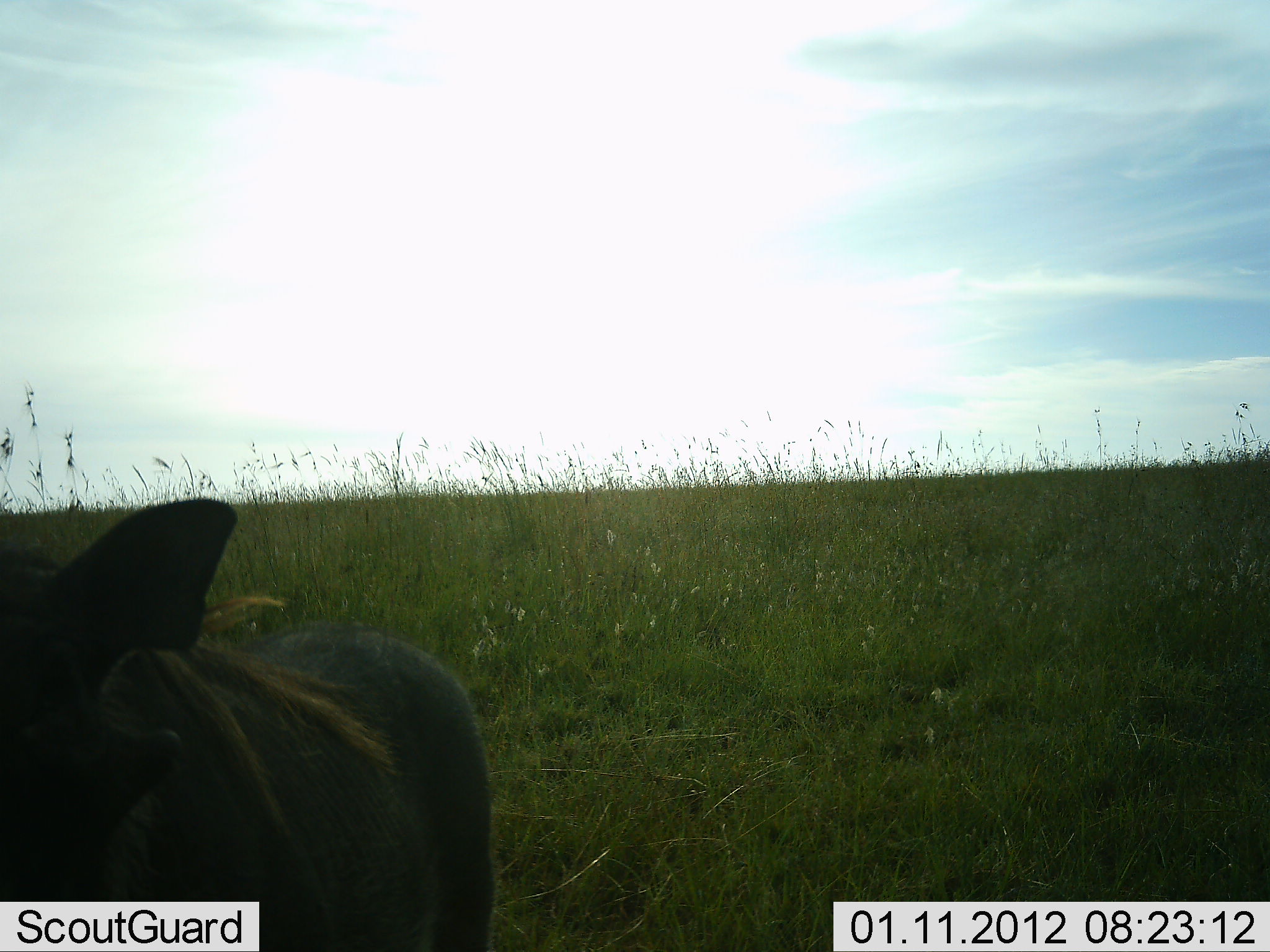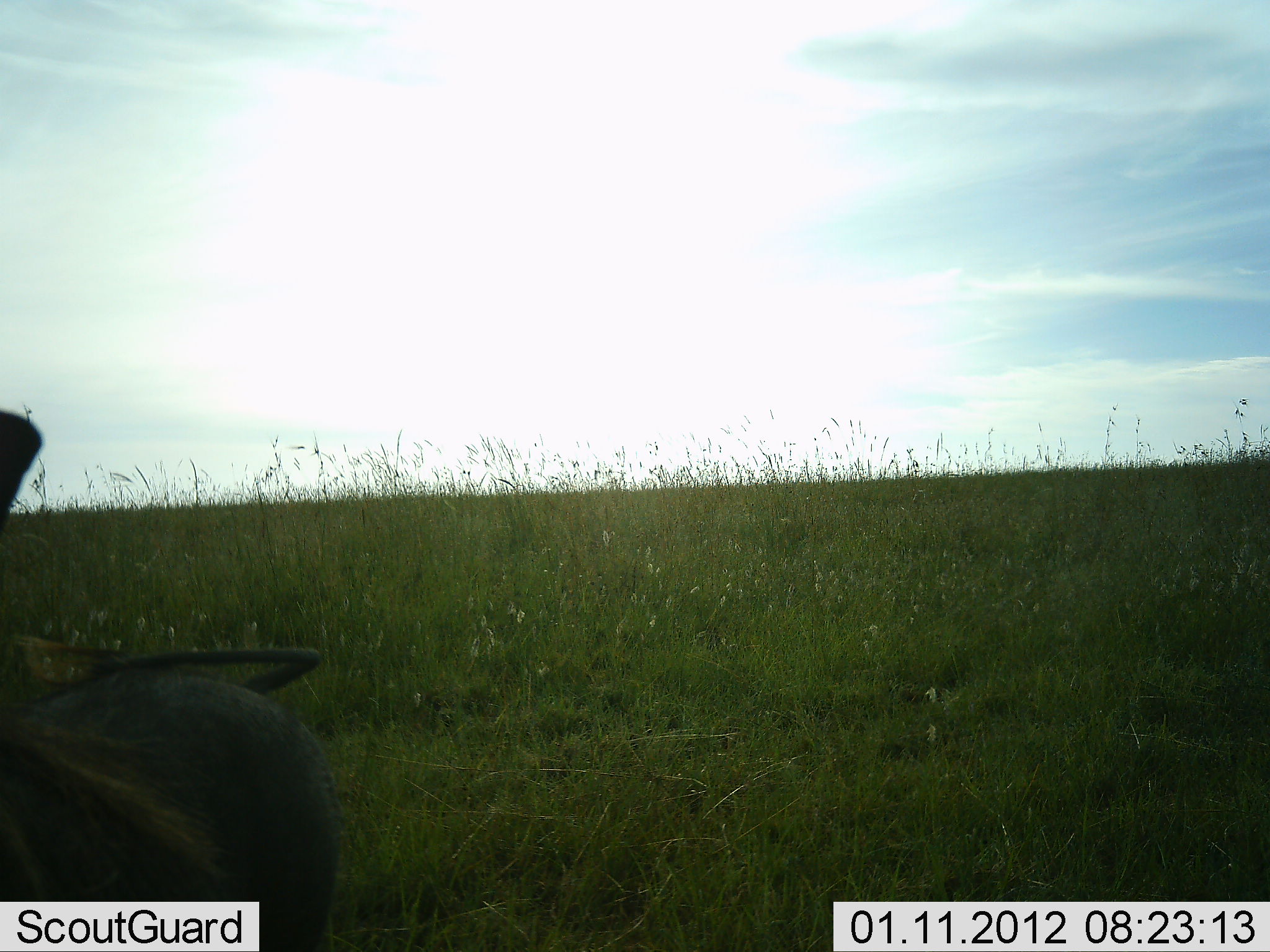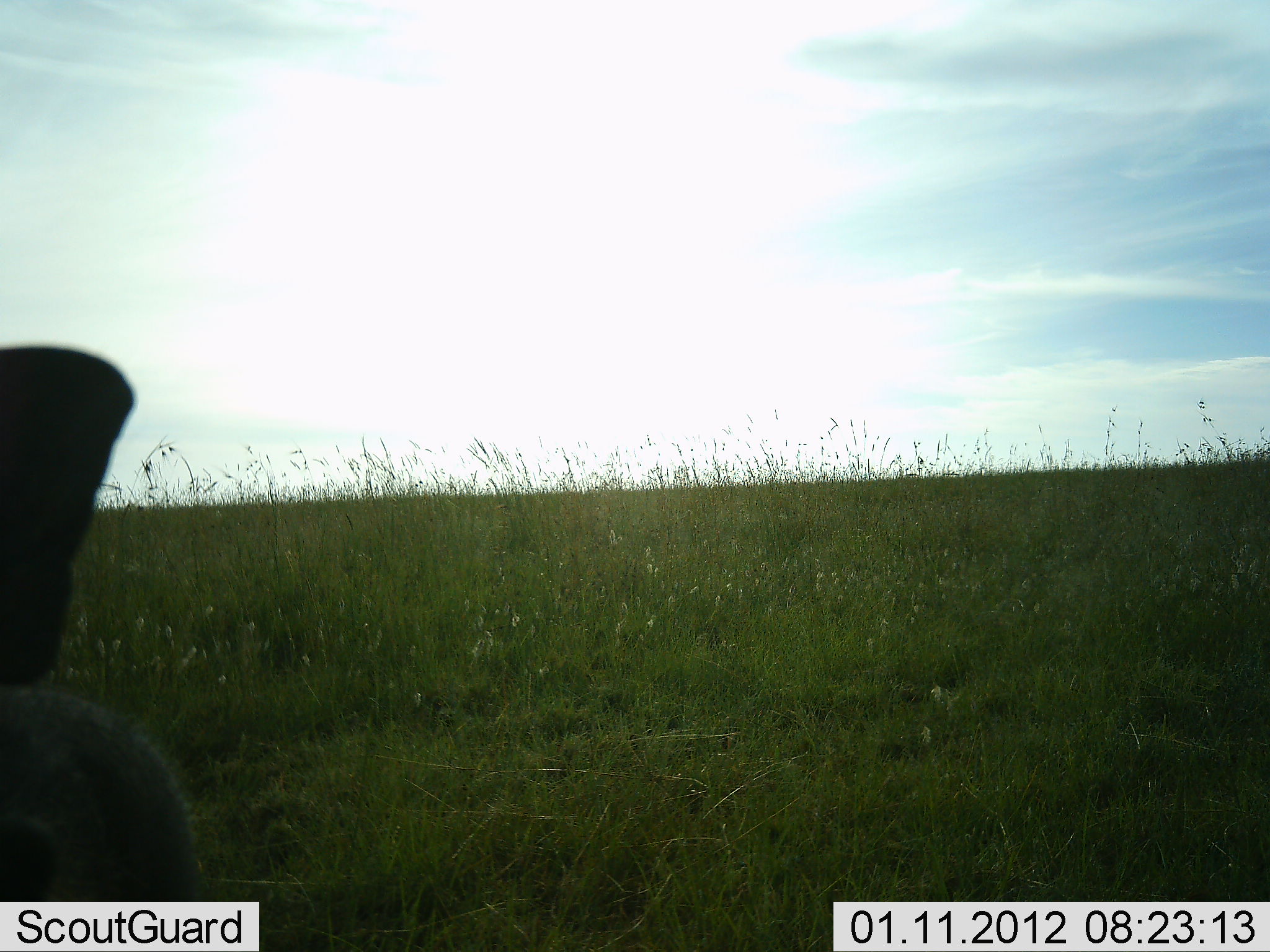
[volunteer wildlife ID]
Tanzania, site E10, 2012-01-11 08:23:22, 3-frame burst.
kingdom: Animalia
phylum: Chordata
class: Mammalia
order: Artiodactyla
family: Suidae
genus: Phacochoerus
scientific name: Phacochoerus africanus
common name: warthog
Warthog (Phacochoerus africanus), count 1. Behavior (volunteer vote fractions): standing 36%, resting 0%, moving 64%, interacting 0%. Young present (vote fraction): 0%. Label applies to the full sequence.